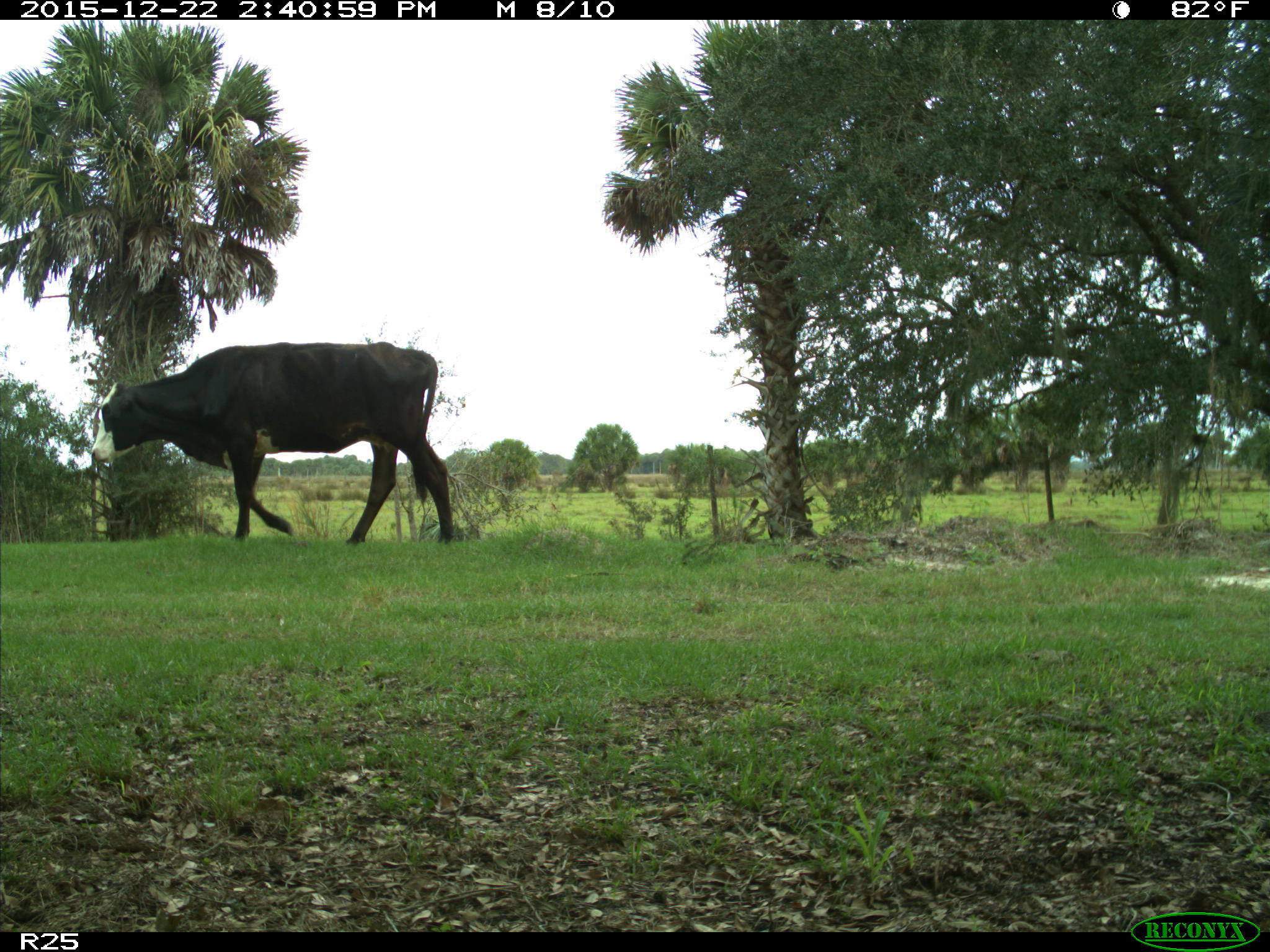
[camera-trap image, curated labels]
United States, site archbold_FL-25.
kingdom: Animalia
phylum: Chordata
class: Mammalia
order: Artiodactyla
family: Bovidae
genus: Bos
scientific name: Bos taurus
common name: domestic cow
Bos taurus (domestic cow).